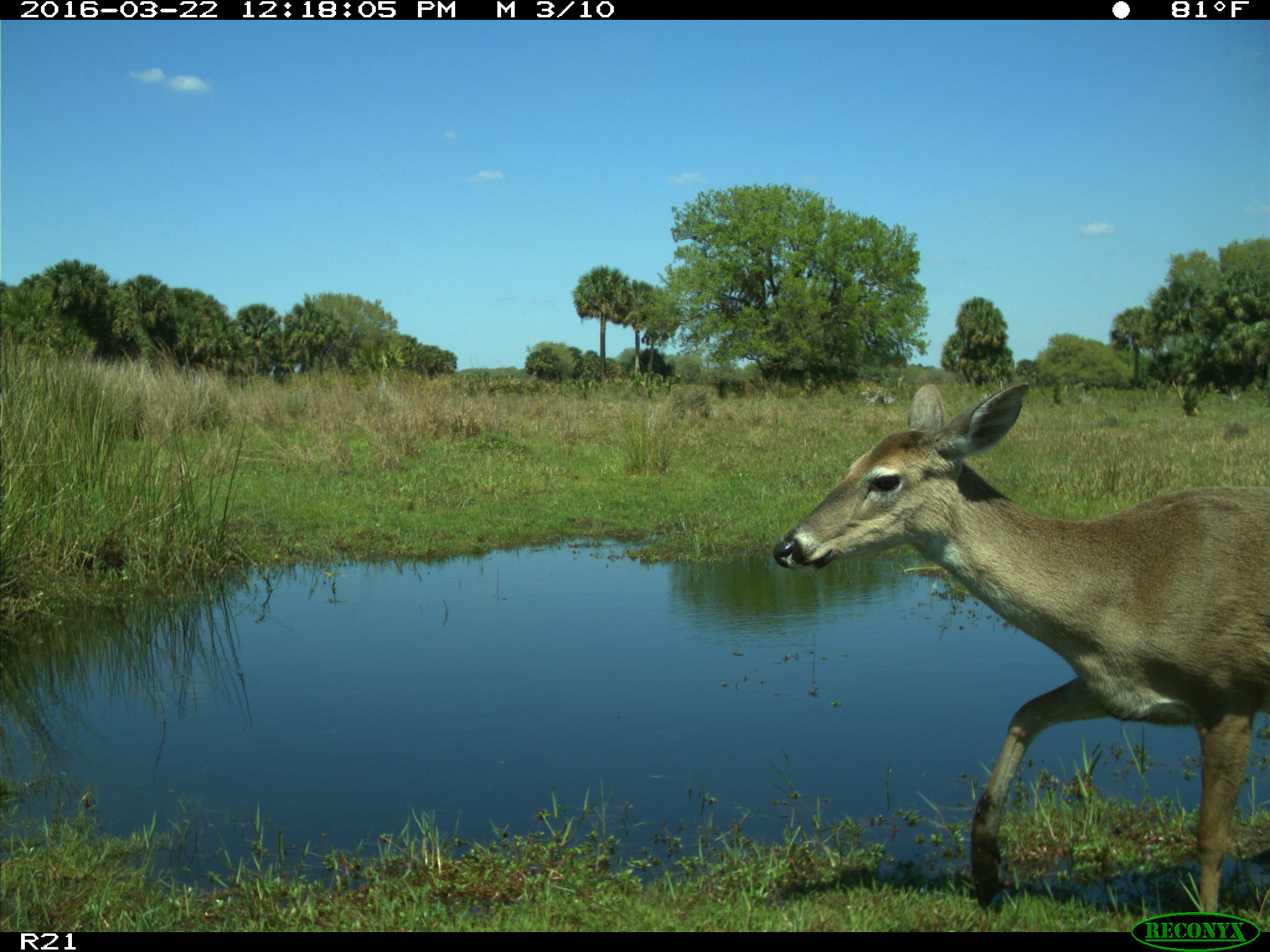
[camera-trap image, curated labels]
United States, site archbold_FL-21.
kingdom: Animalia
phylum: Chordata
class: Mammalia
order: Artiodactyla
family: Cervidae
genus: Odocoileus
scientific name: Odocoileus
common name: deer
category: unidentified deer